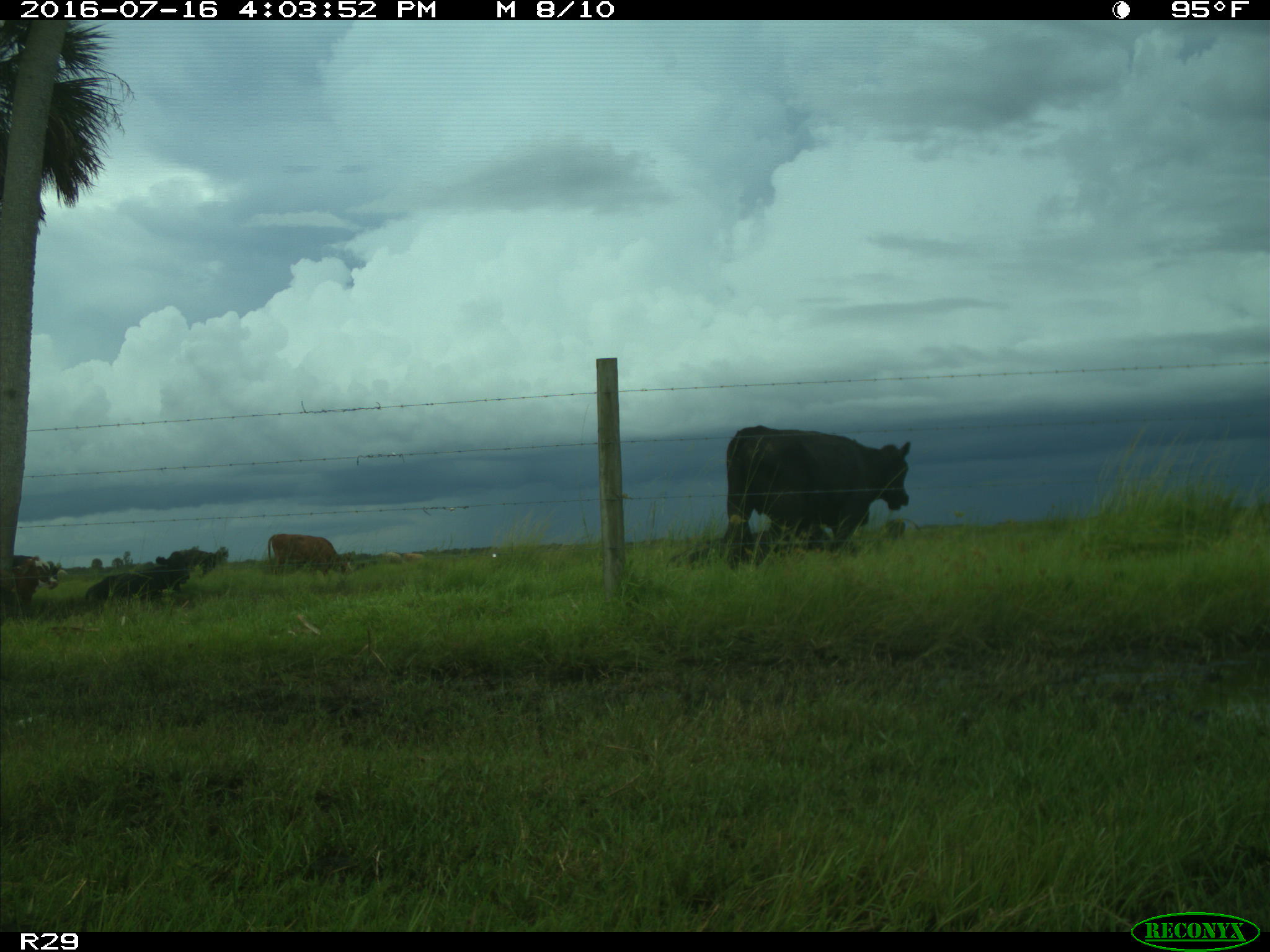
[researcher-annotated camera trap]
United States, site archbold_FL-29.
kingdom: Animalia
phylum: Chordata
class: Mammalia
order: Artiodactyla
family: Bovidae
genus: Bos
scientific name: Bos taurus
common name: domestic cow